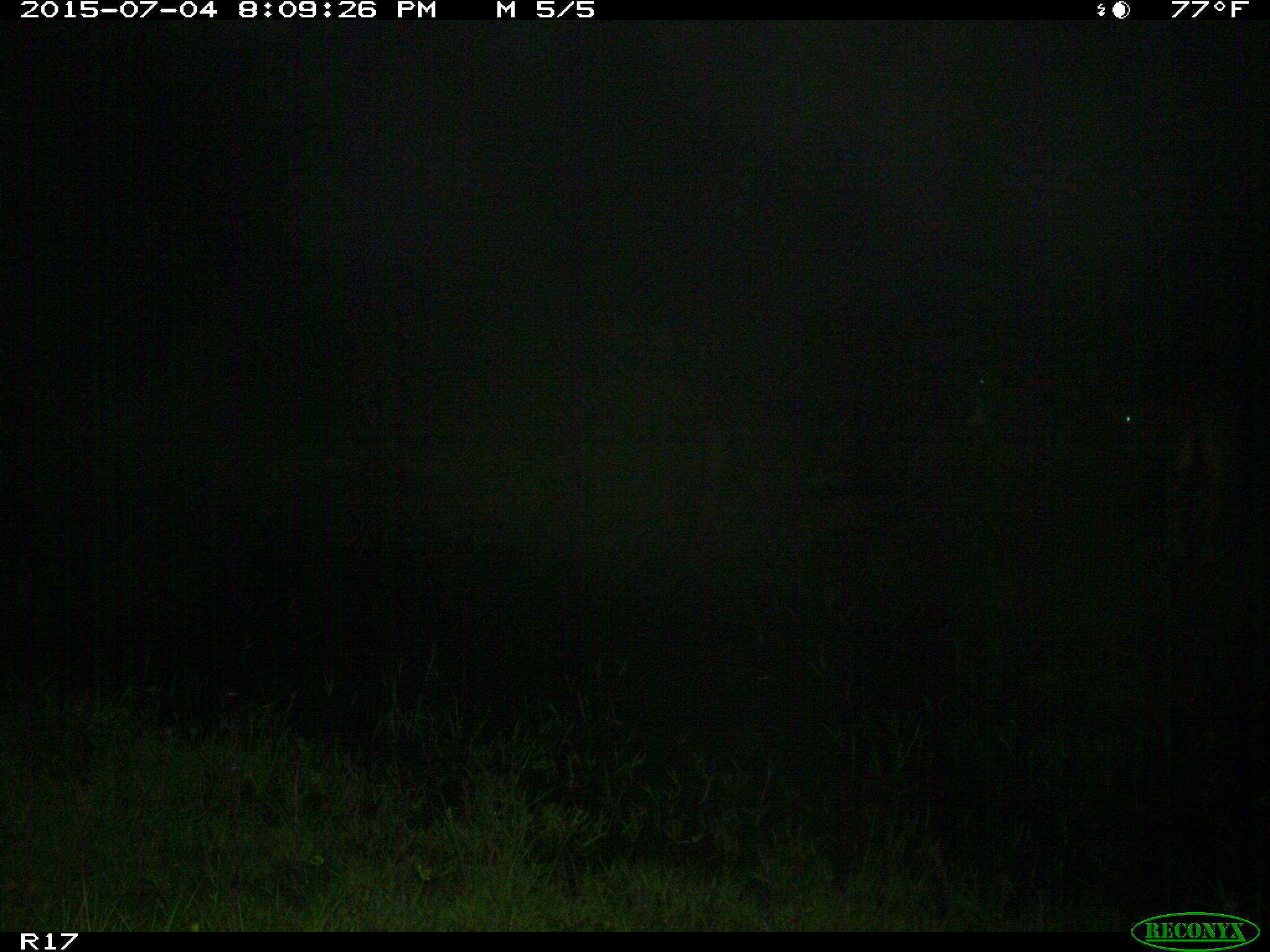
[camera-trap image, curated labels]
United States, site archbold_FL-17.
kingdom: Animalia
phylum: Chordata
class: Mammalia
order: Artiodactyla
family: Bovidae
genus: Bos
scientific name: Bos taurus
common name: domestic cow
Bos taurus (domestic cow).